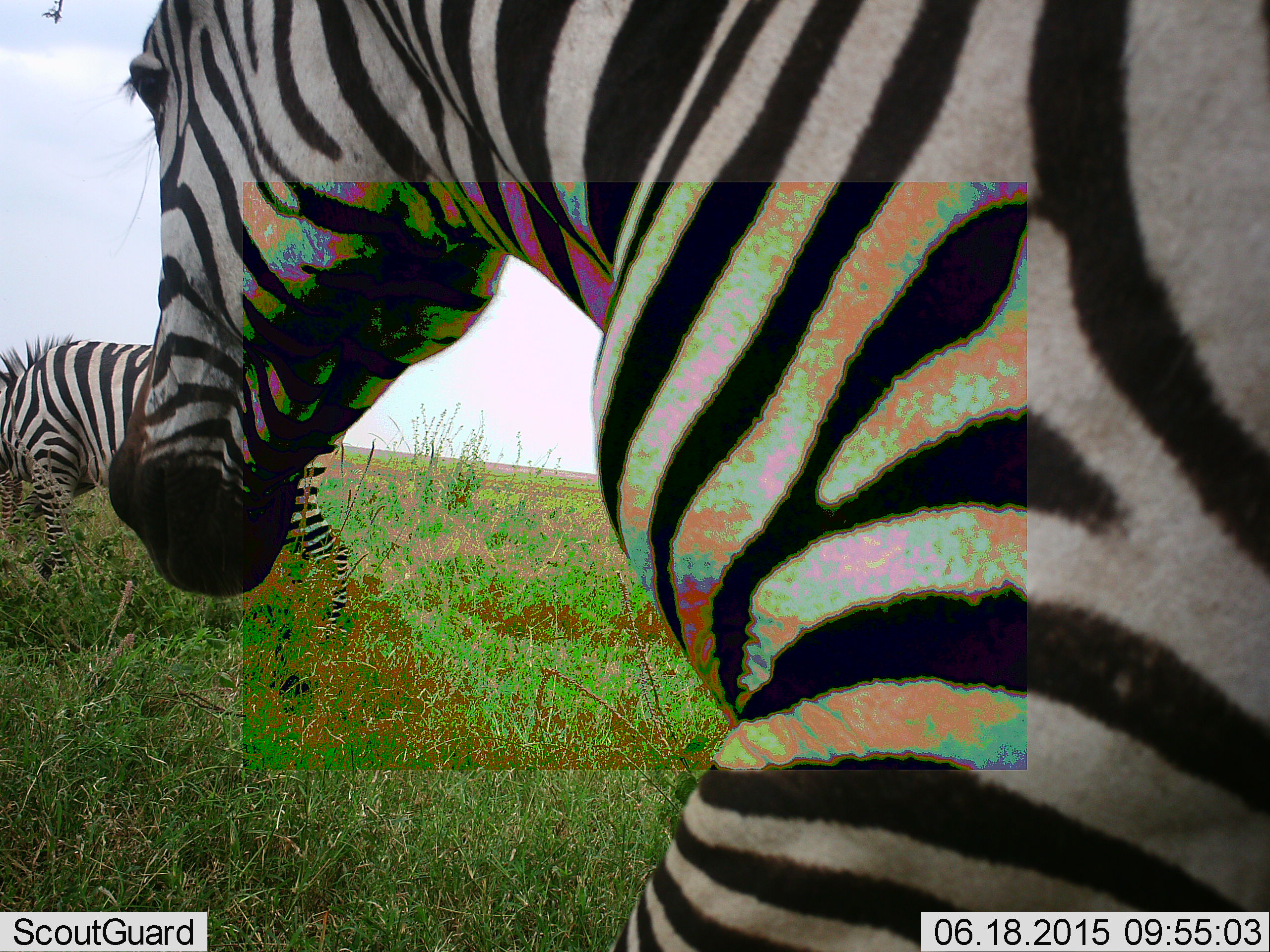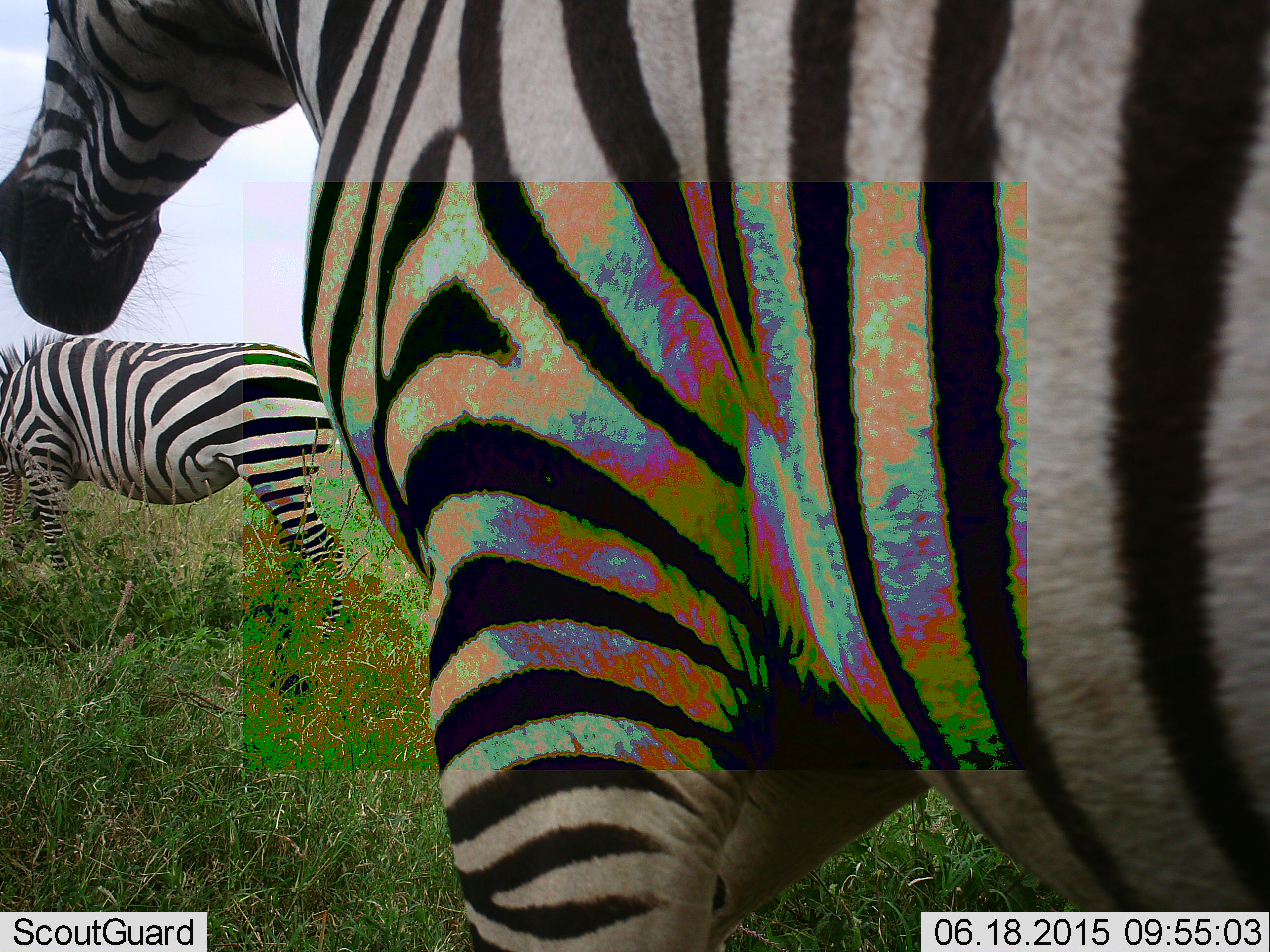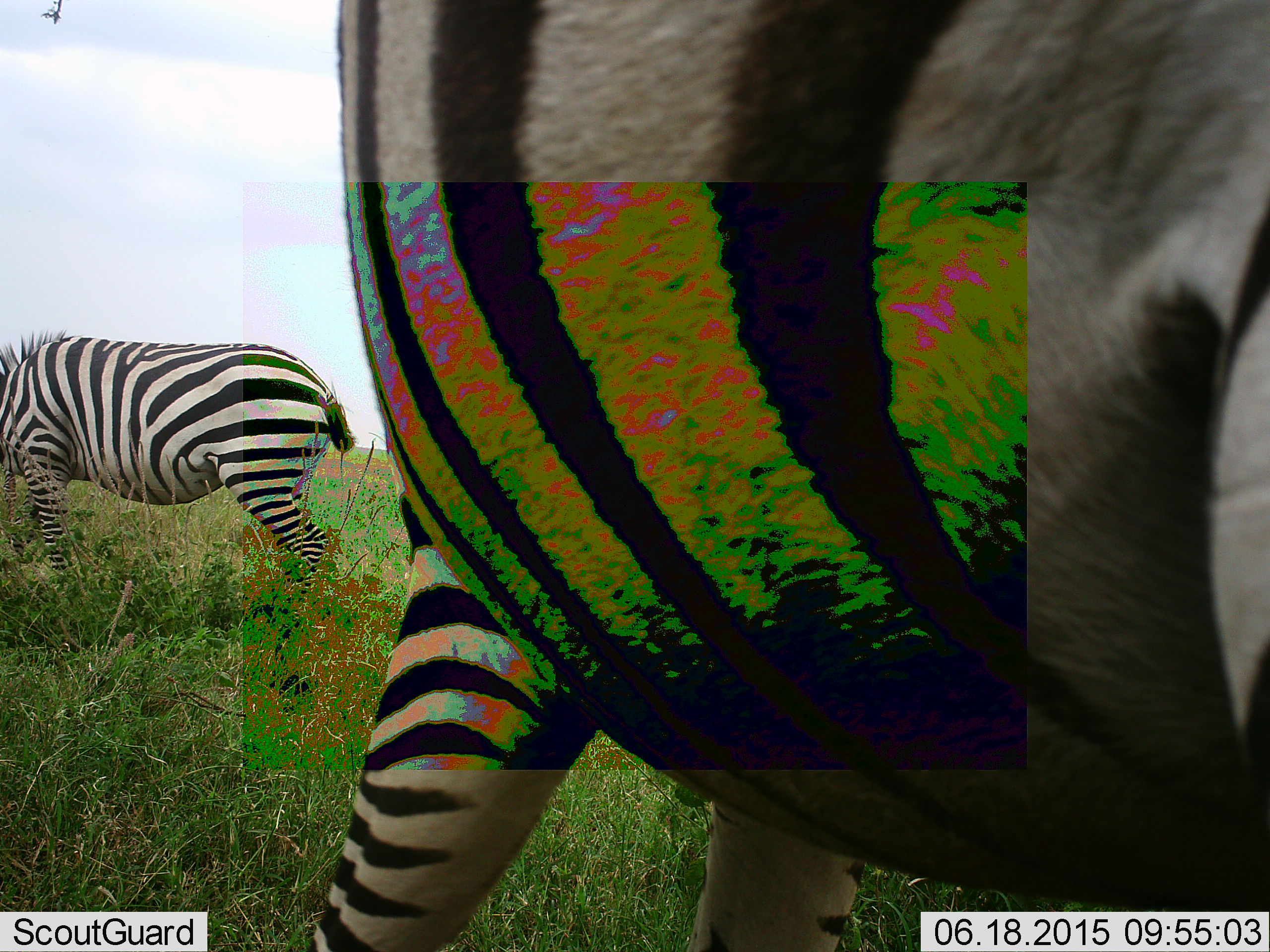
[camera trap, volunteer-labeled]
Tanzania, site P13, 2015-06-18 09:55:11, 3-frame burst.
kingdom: Animalia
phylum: Chordata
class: Mammalia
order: Perissodactyla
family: Equidae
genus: Equus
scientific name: Equus quagga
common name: plains zebra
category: zebra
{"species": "zebra (plains zebra) (Equus quagga)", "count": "2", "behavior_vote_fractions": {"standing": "80%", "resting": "0%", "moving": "20%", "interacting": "0%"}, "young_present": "0%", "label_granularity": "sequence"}